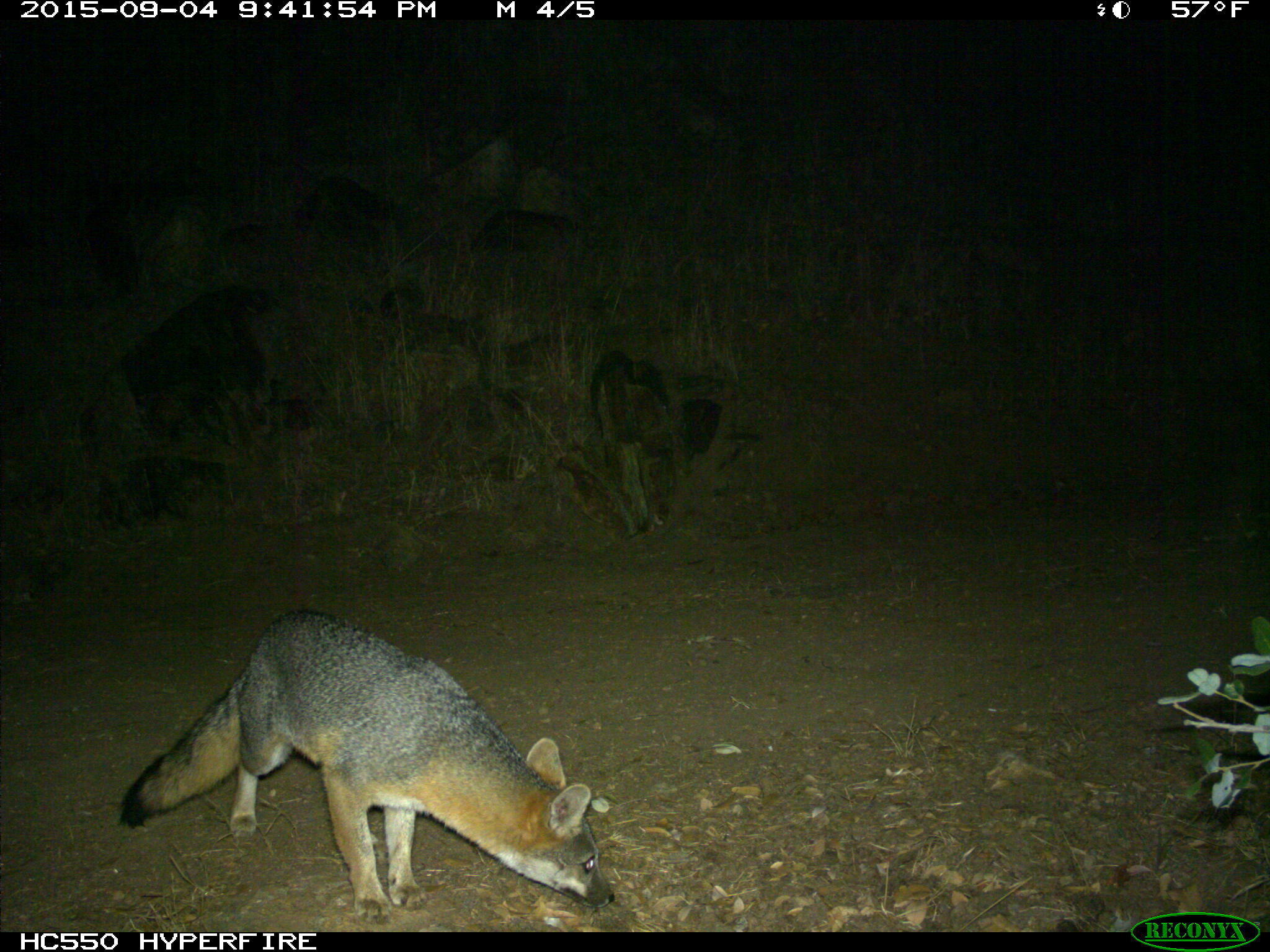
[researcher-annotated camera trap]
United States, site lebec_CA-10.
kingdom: Animalia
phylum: Chordata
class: Mammalia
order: Carnivora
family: Canidae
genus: Urocyon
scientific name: Urocyon cinereoargenteus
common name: gray fox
Urocyon cinereoargenteus (gray fox).